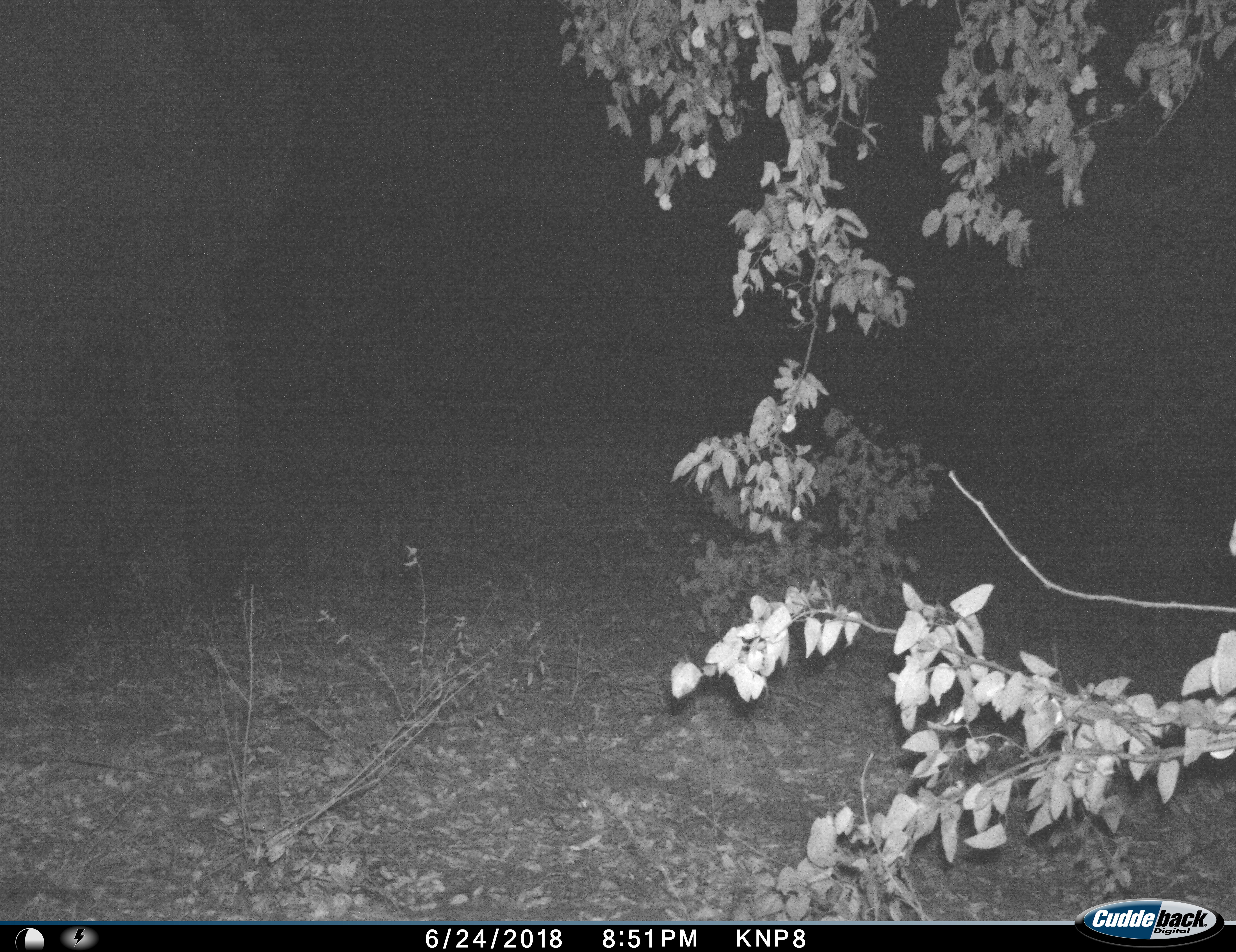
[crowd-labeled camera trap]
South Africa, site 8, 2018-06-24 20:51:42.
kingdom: Animalia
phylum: Chordata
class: Mammalia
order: Proboscidea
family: Elephantidae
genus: Loxodonta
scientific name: Loxodonta africana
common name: african bush elephant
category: elephant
Elephant (african bush elephant) (Loxodonta africana), count 1. Behavior (volunteer vote fractions): standing 71%, resting 0%, moving 29%, interacting 0%. Young present (vote fraction): 0%. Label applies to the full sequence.